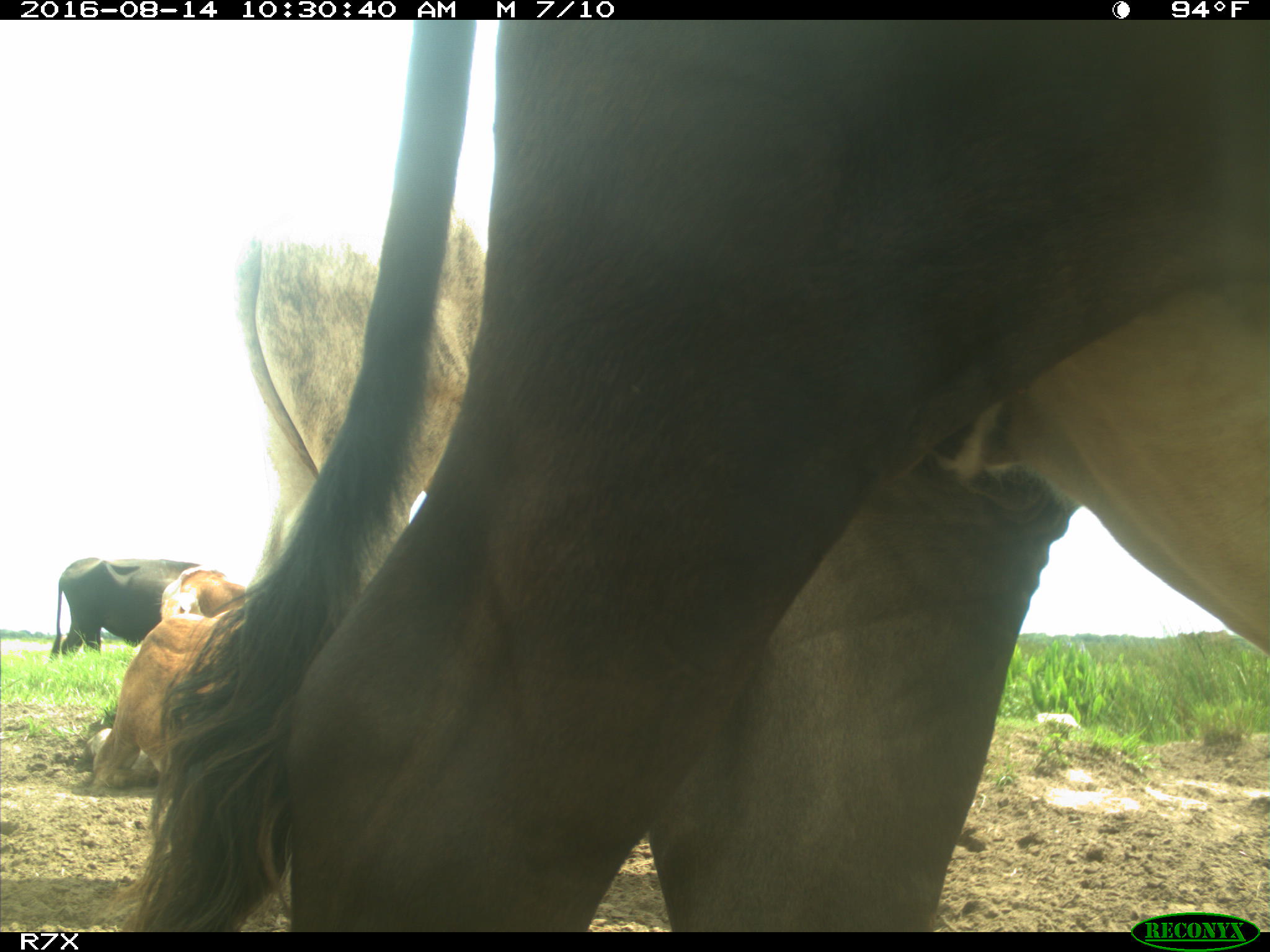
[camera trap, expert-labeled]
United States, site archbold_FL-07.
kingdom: Animalia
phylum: Chordata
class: Mammalia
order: Artiodactyla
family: Bovidae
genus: Bos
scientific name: Bos taurus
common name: domestic cow